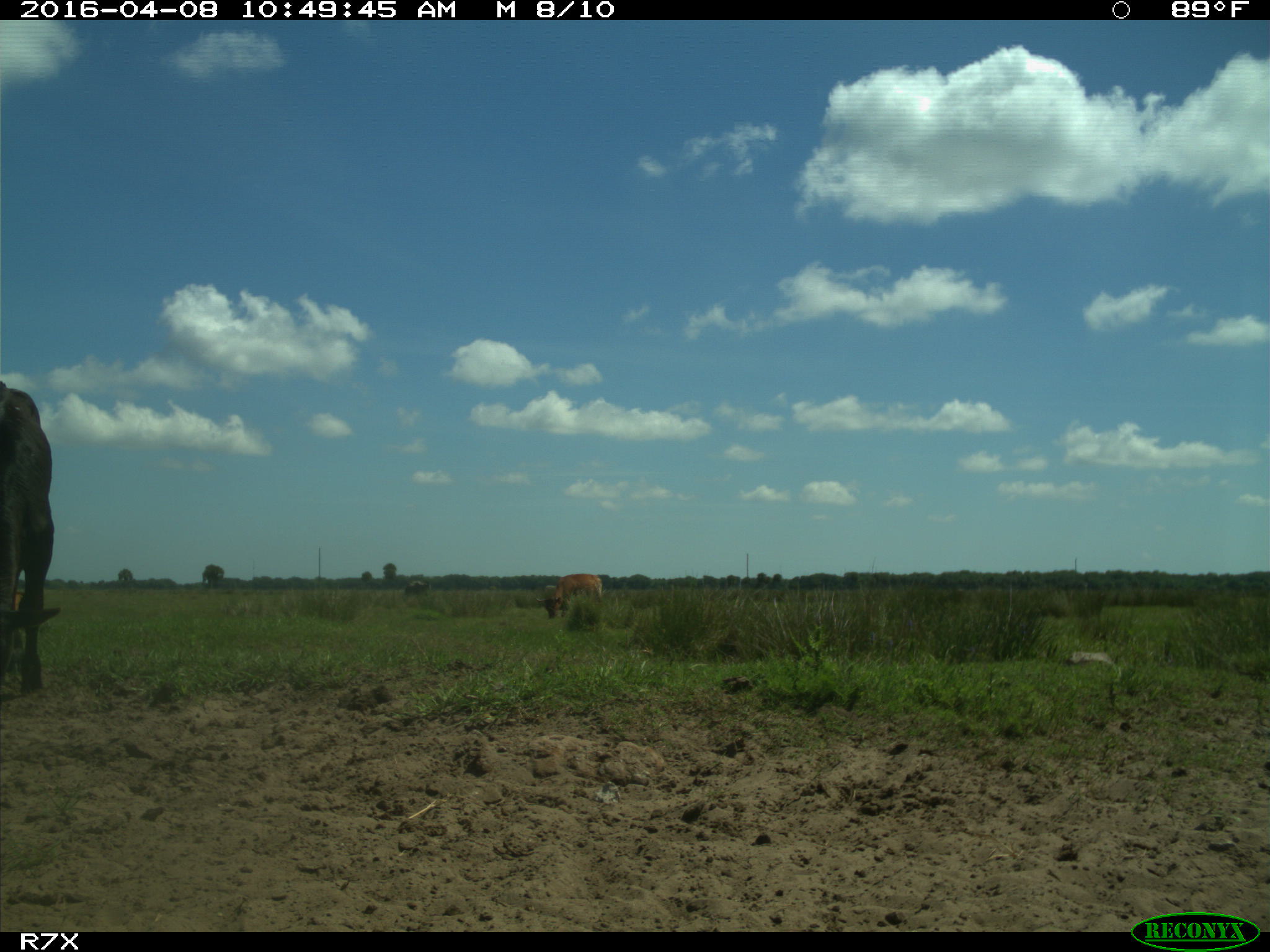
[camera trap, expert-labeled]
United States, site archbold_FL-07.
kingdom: Animalia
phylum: Chordata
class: Mammalia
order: Artiodactyla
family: Bovidae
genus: Bos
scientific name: Bos taurus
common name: domestic cow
Bos taurus (domestic cow).